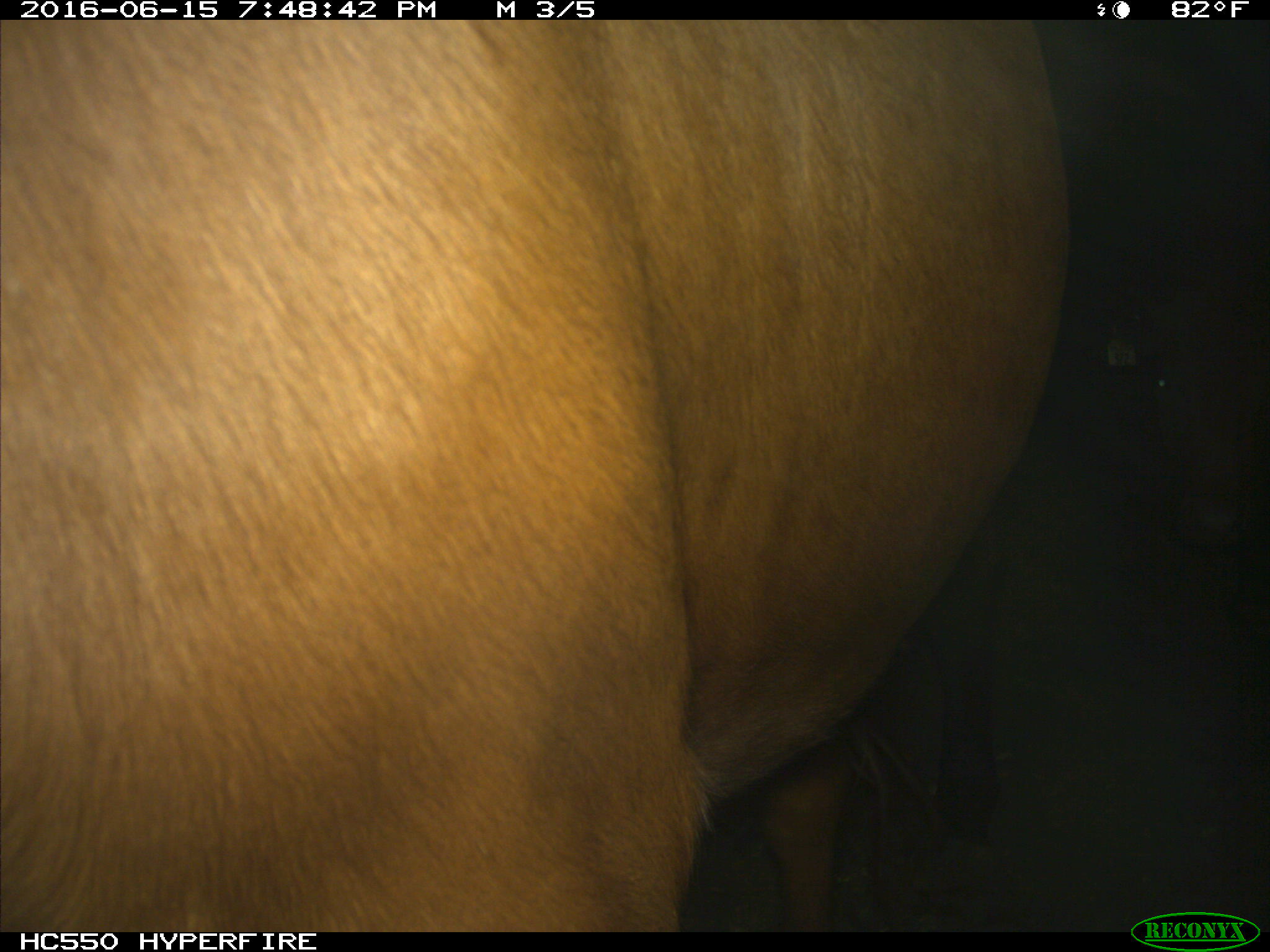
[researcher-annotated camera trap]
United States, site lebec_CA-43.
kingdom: Animalia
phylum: Chordata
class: Mammalia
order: Artiodactyla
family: Bovidae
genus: Bos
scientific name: Bos taurus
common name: domestic cow